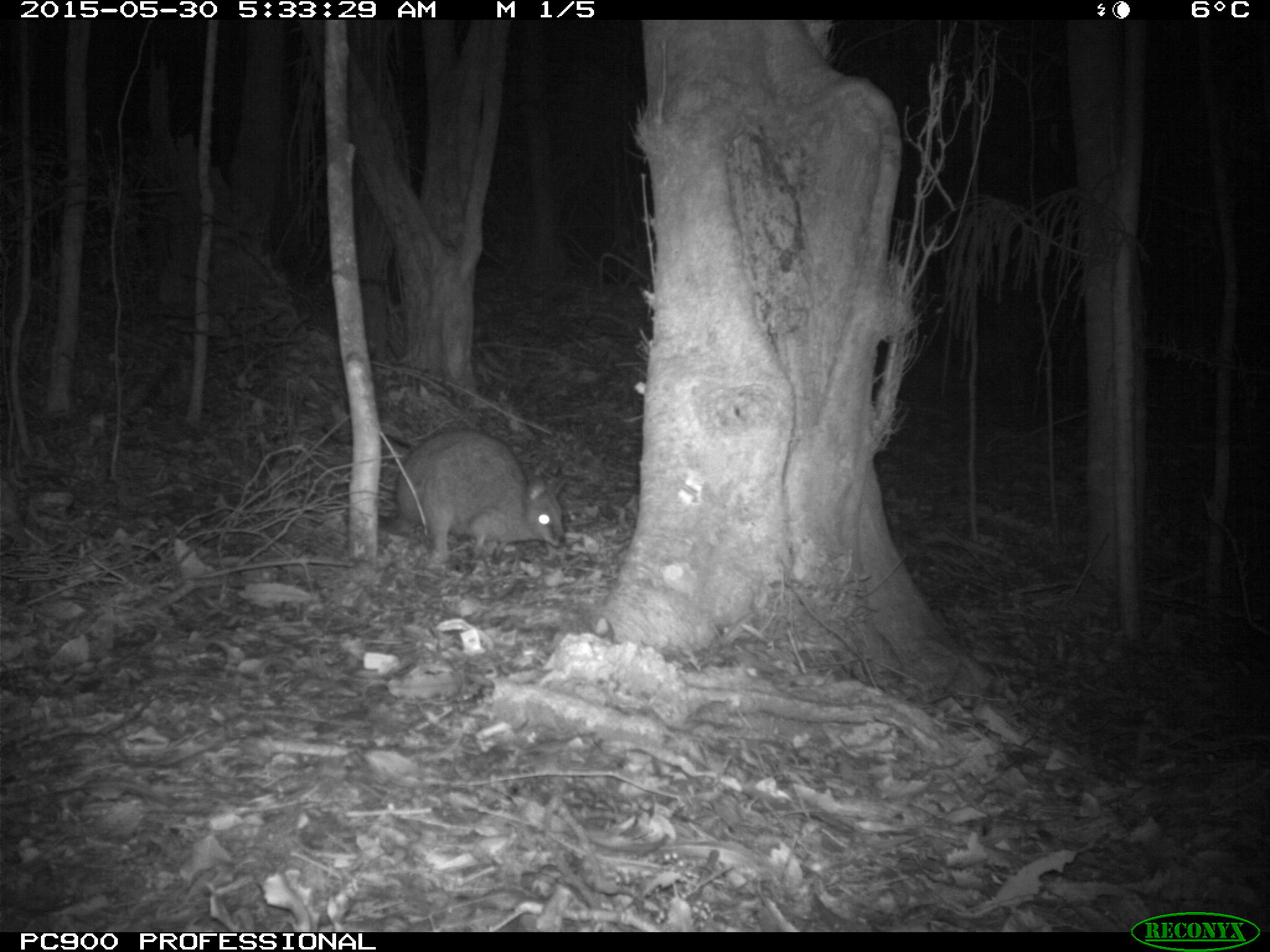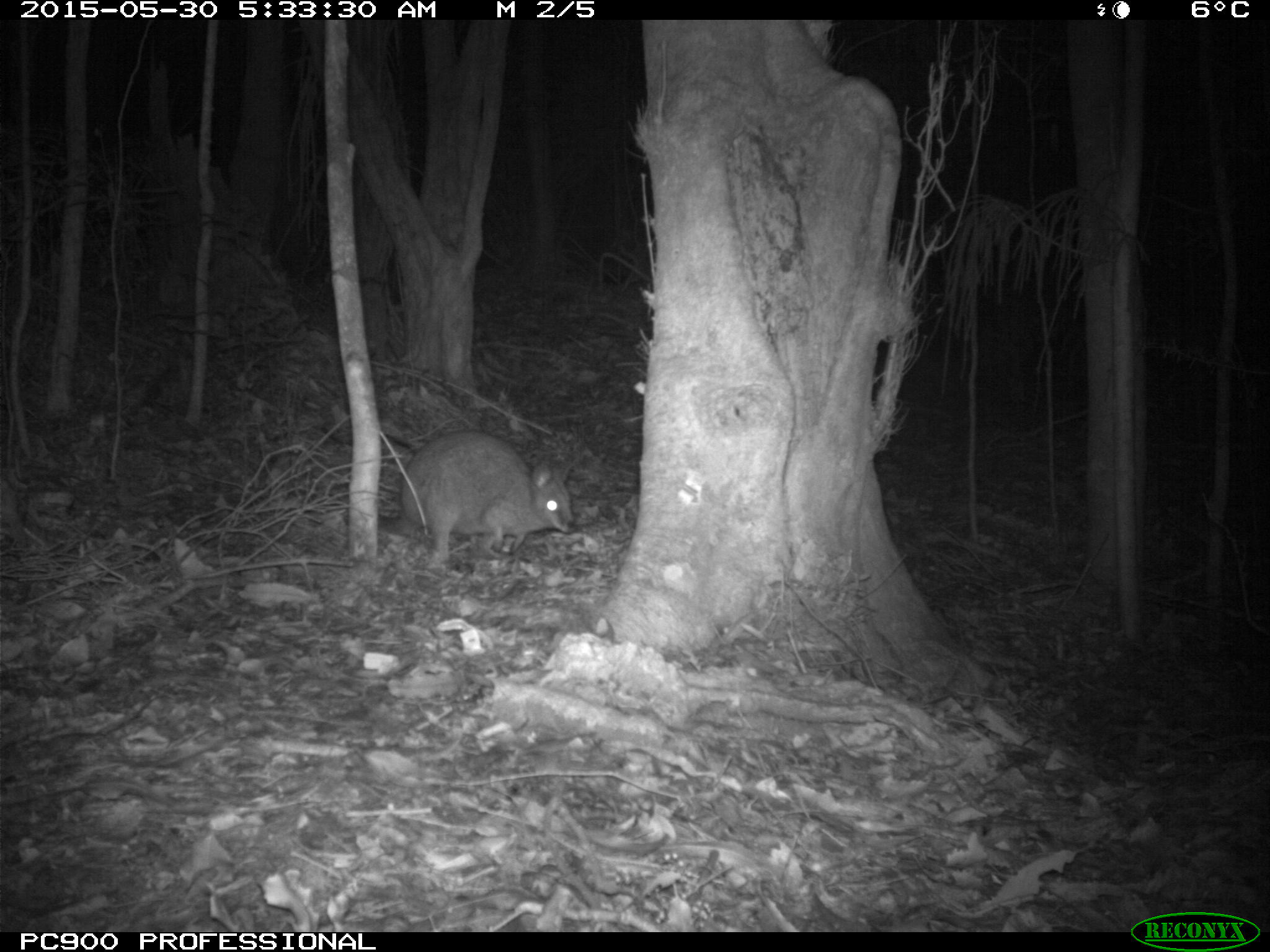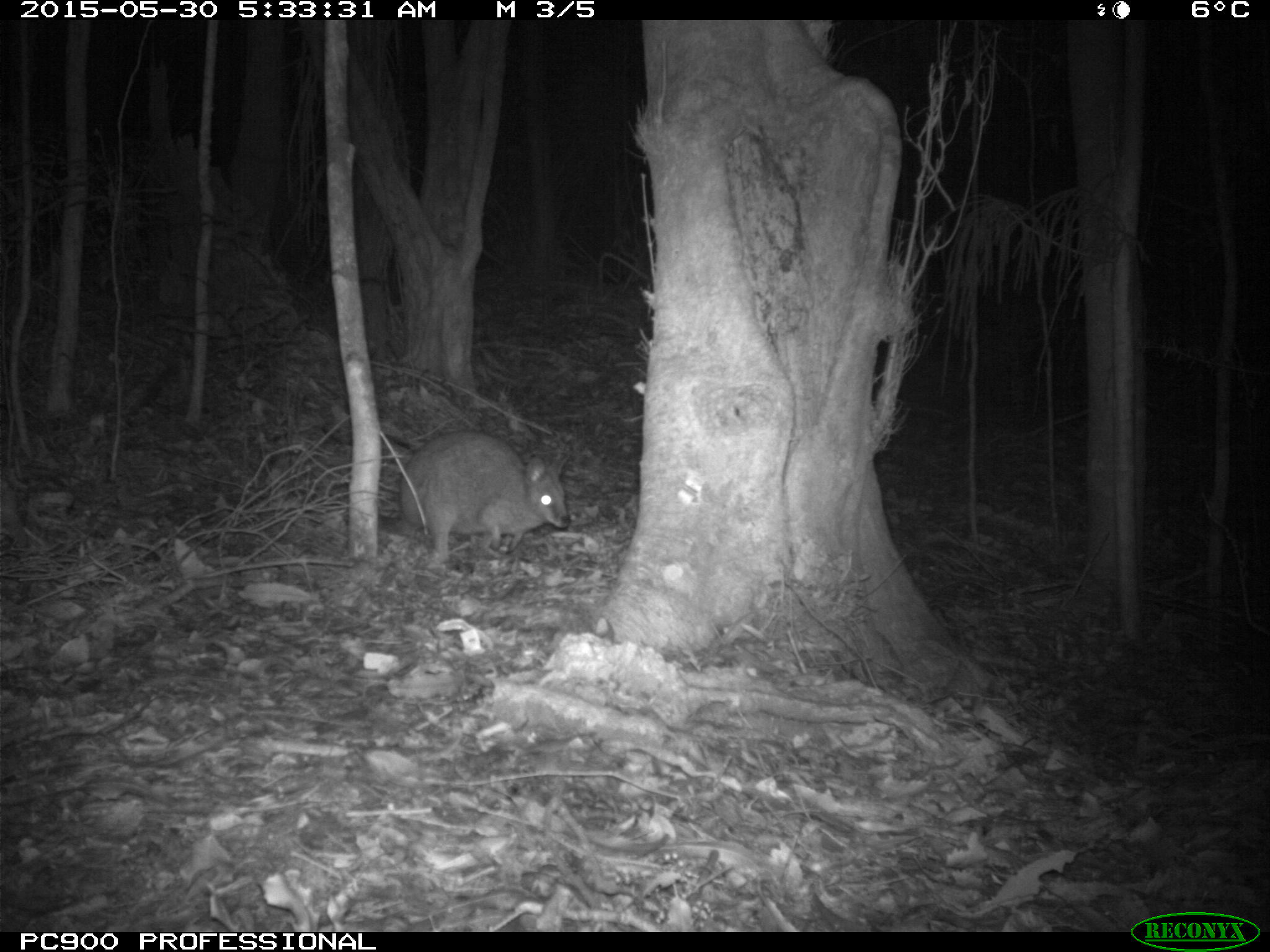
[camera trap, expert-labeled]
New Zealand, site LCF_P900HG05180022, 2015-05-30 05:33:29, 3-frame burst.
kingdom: Animalia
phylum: Chordata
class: Mammalia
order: Diprotodontia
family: Macropodidae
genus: Notamacropus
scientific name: Notamacropus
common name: wallaby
Wallaby (Notamacropus).